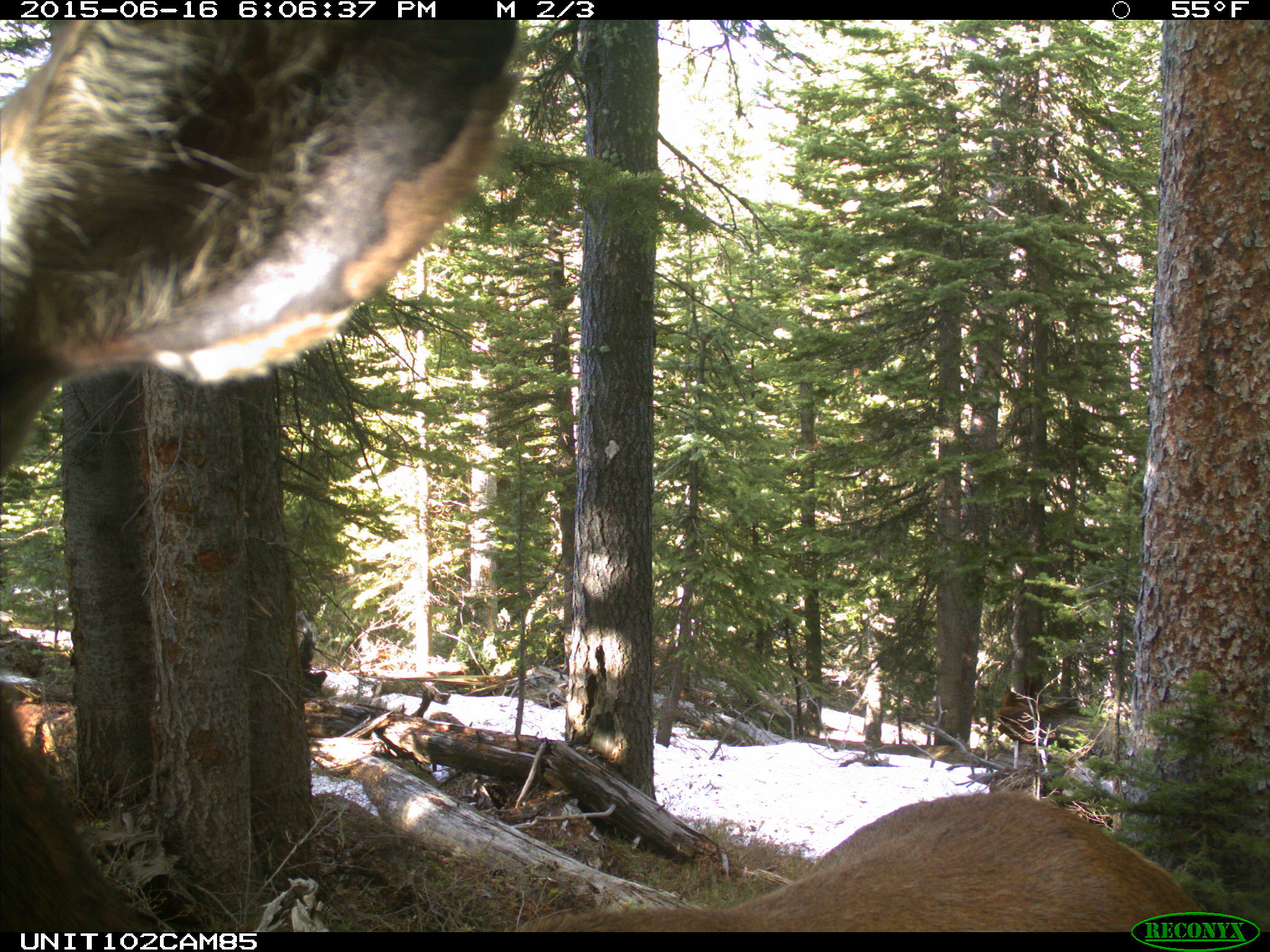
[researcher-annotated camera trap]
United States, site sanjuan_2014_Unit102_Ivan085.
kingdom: Animalia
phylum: Chordata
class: Mammalia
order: Artiodactyla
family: Cervidae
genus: Cervus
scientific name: Cervus elaphus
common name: red deer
Cervus elaphus (red deer).